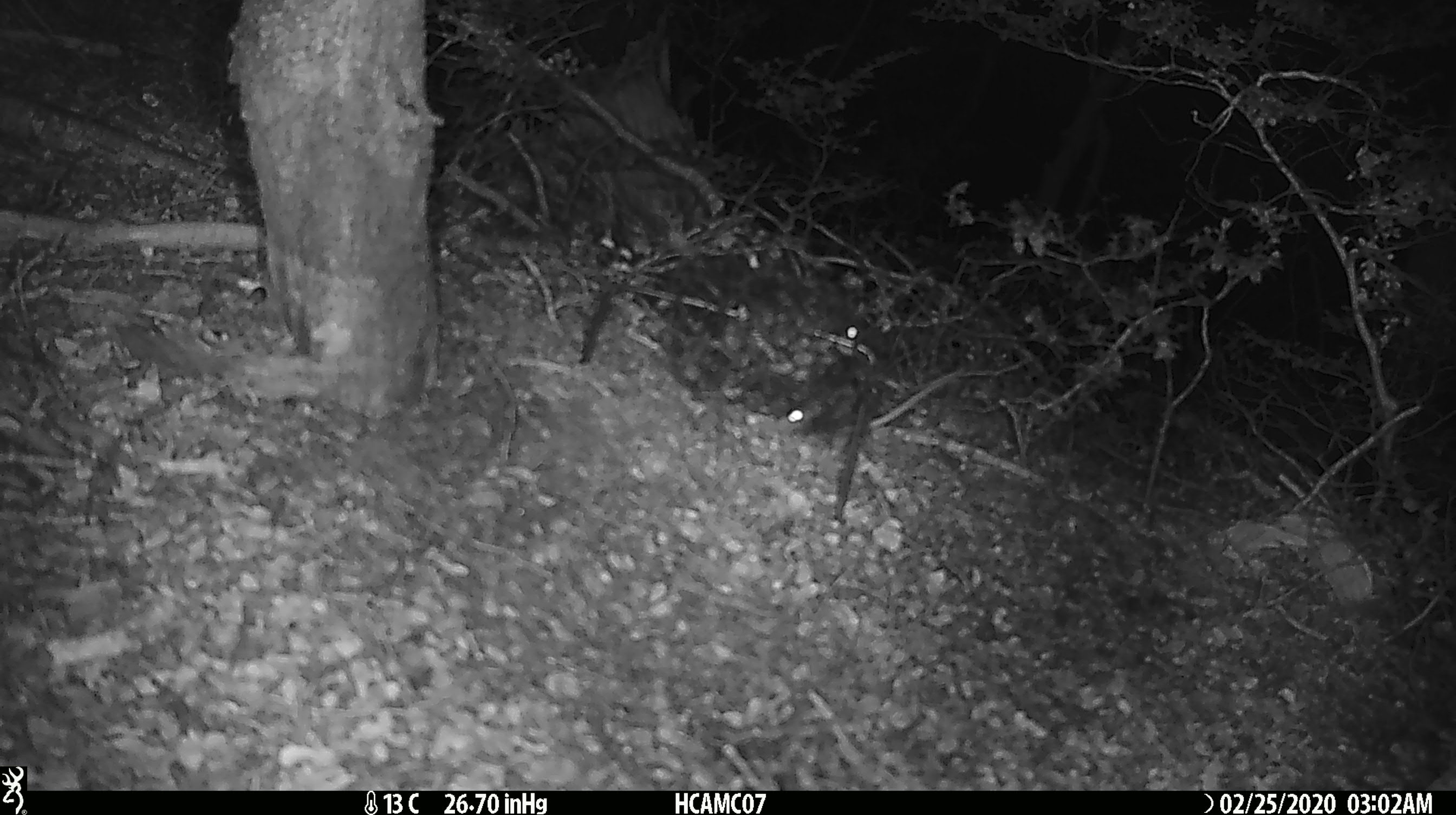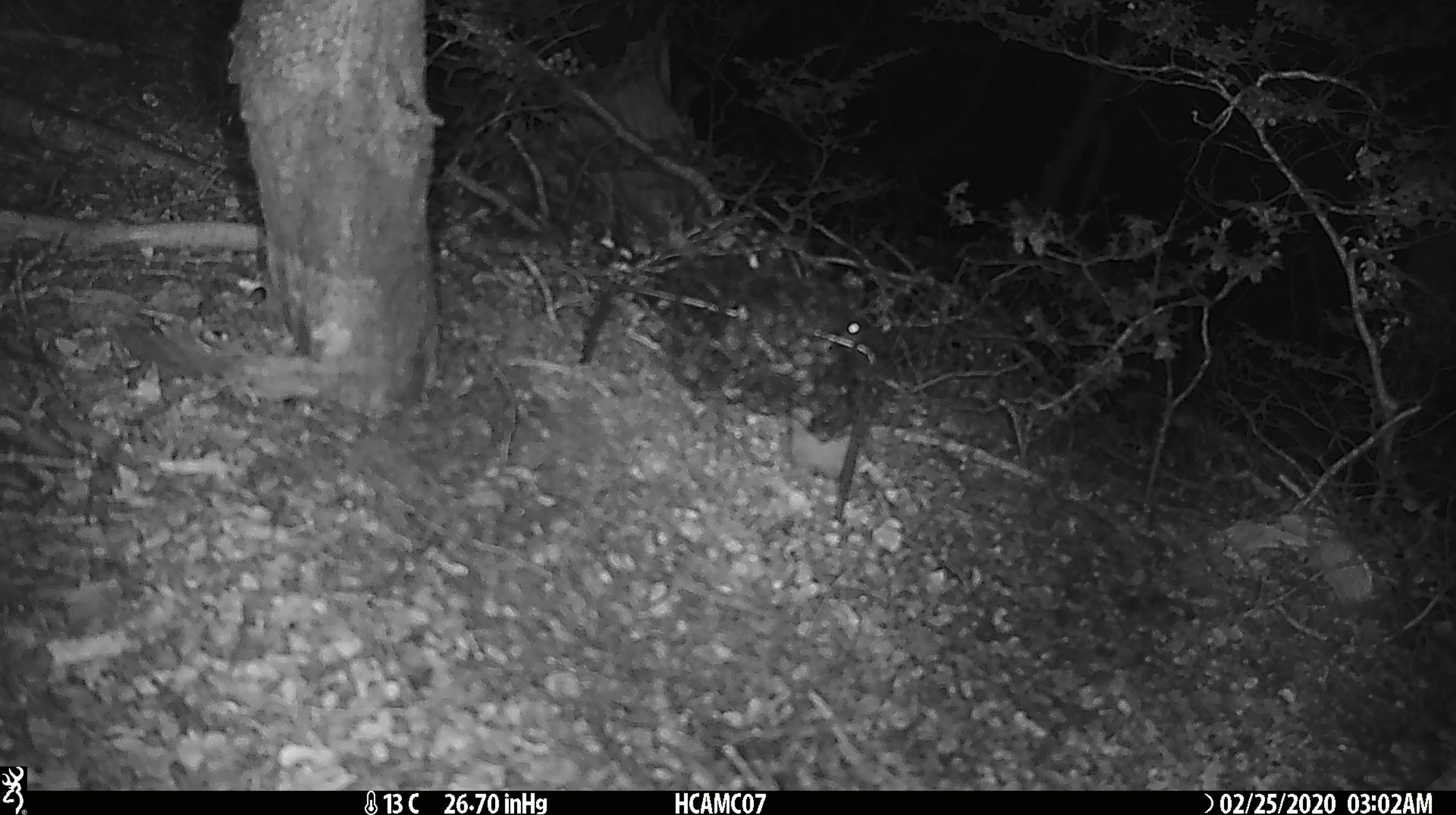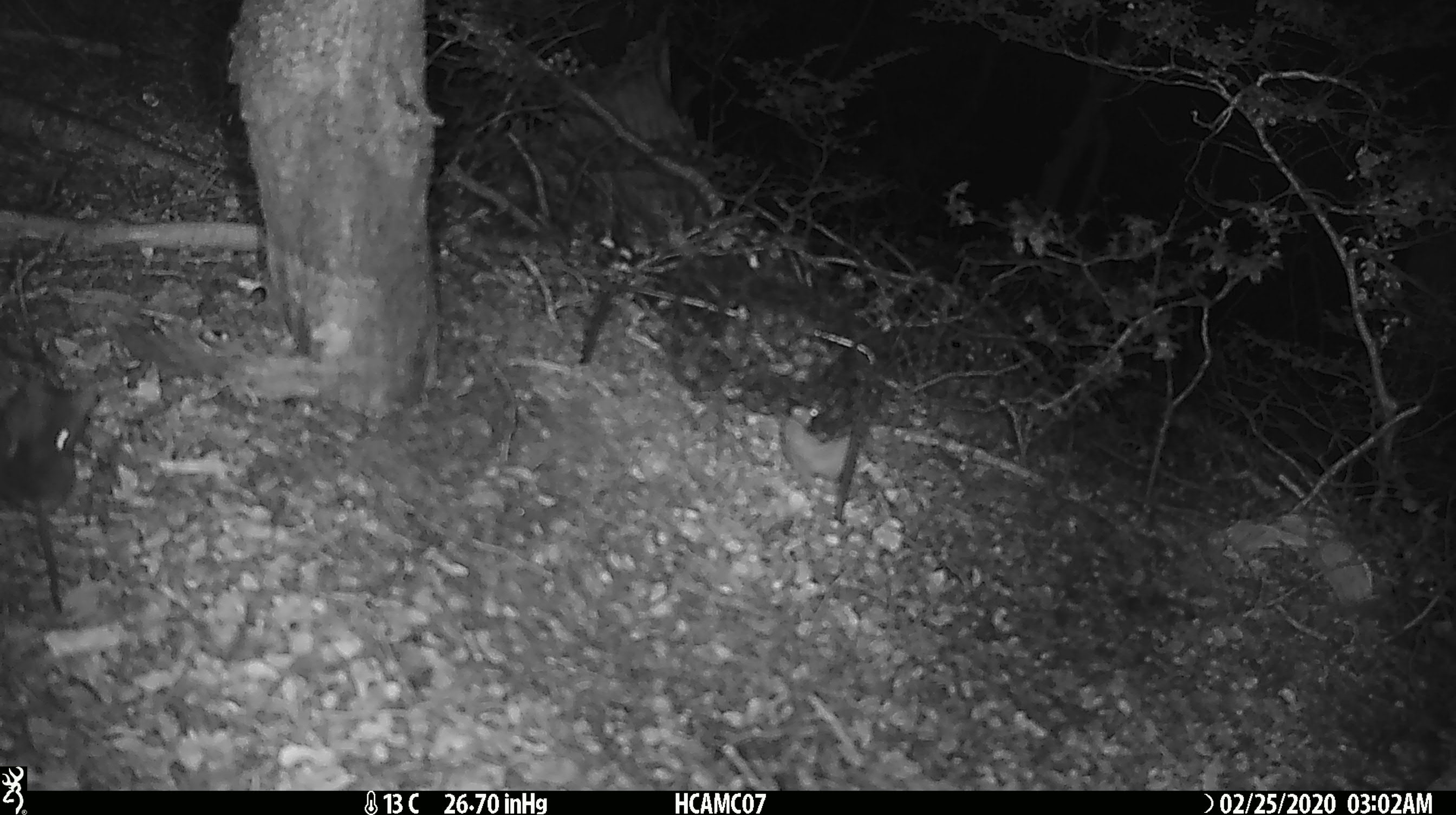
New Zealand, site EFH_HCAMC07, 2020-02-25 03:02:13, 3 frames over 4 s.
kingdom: Animalia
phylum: Chordata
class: Mammalia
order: Rodentia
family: Muridae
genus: Mus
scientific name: Mus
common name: mouse